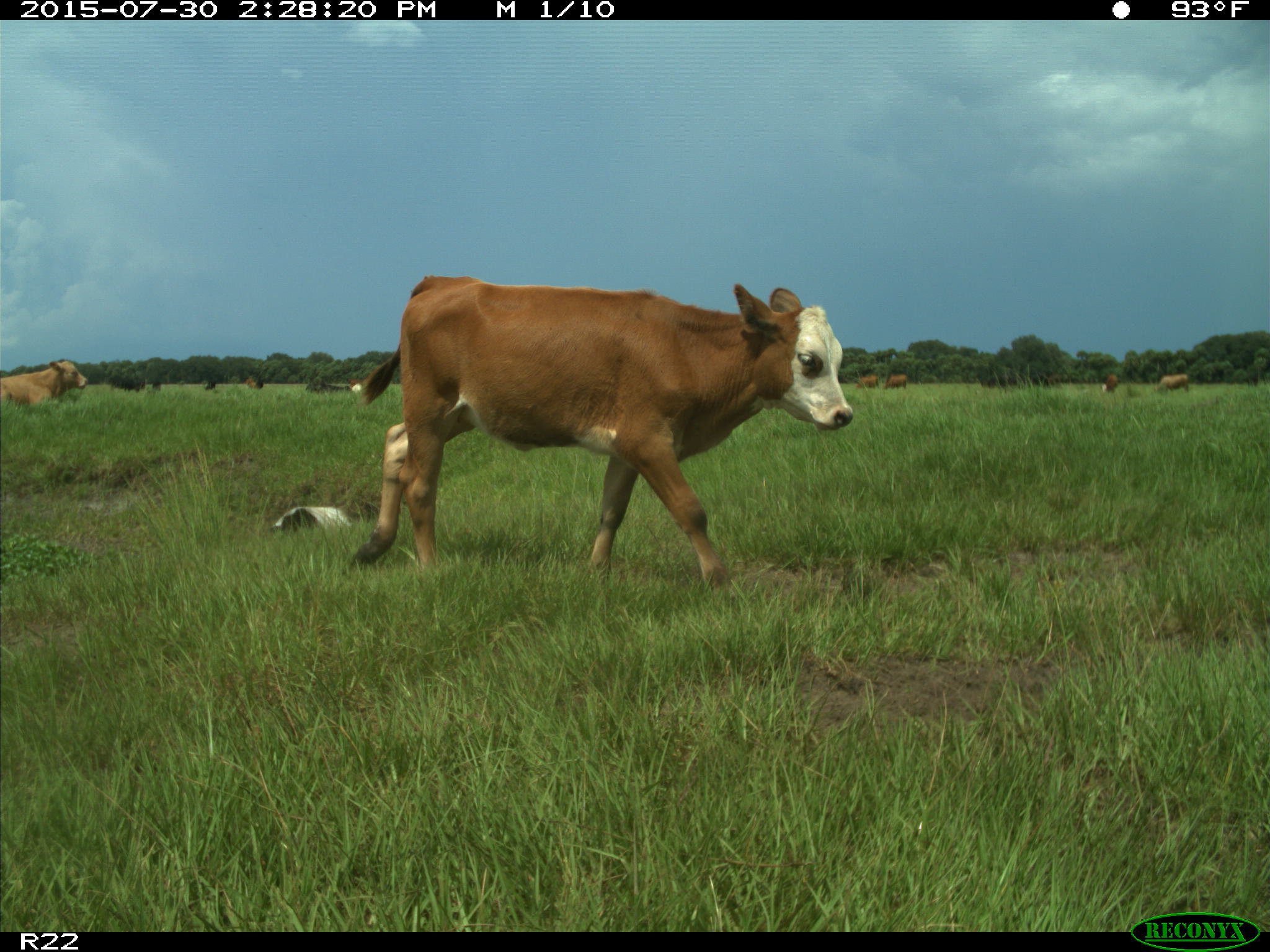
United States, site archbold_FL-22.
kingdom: Animalia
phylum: Chordata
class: Mammalia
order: Artiodactyla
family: Bovidae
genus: Bos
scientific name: Bos taurus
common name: domestic cow